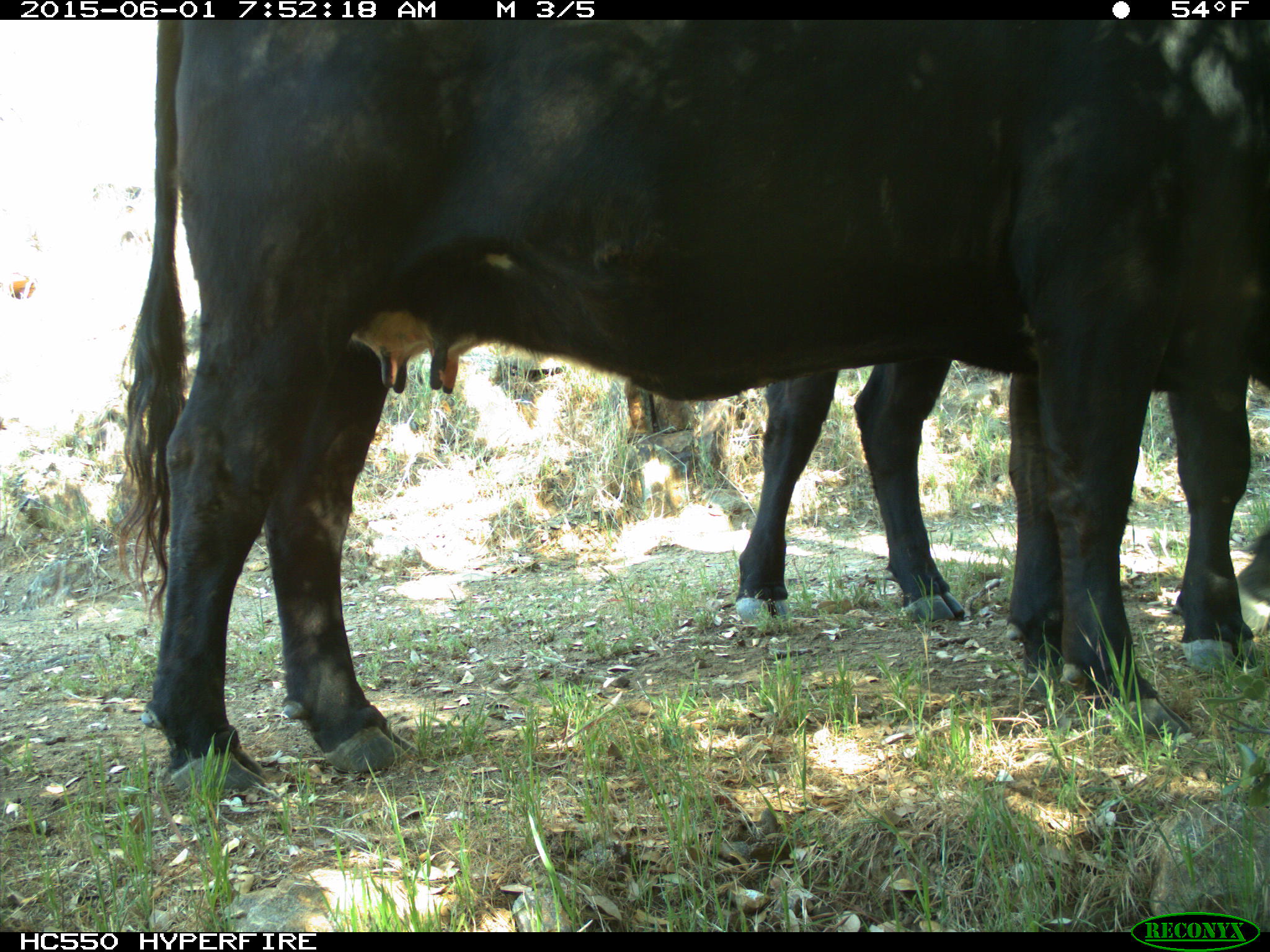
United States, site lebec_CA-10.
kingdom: Animalia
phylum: Chordata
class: Mammalia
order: Artiodactyla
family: Bovidae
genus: Bos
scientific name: Bos taurus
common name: domestic cow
Bos taurus (domestic cow).